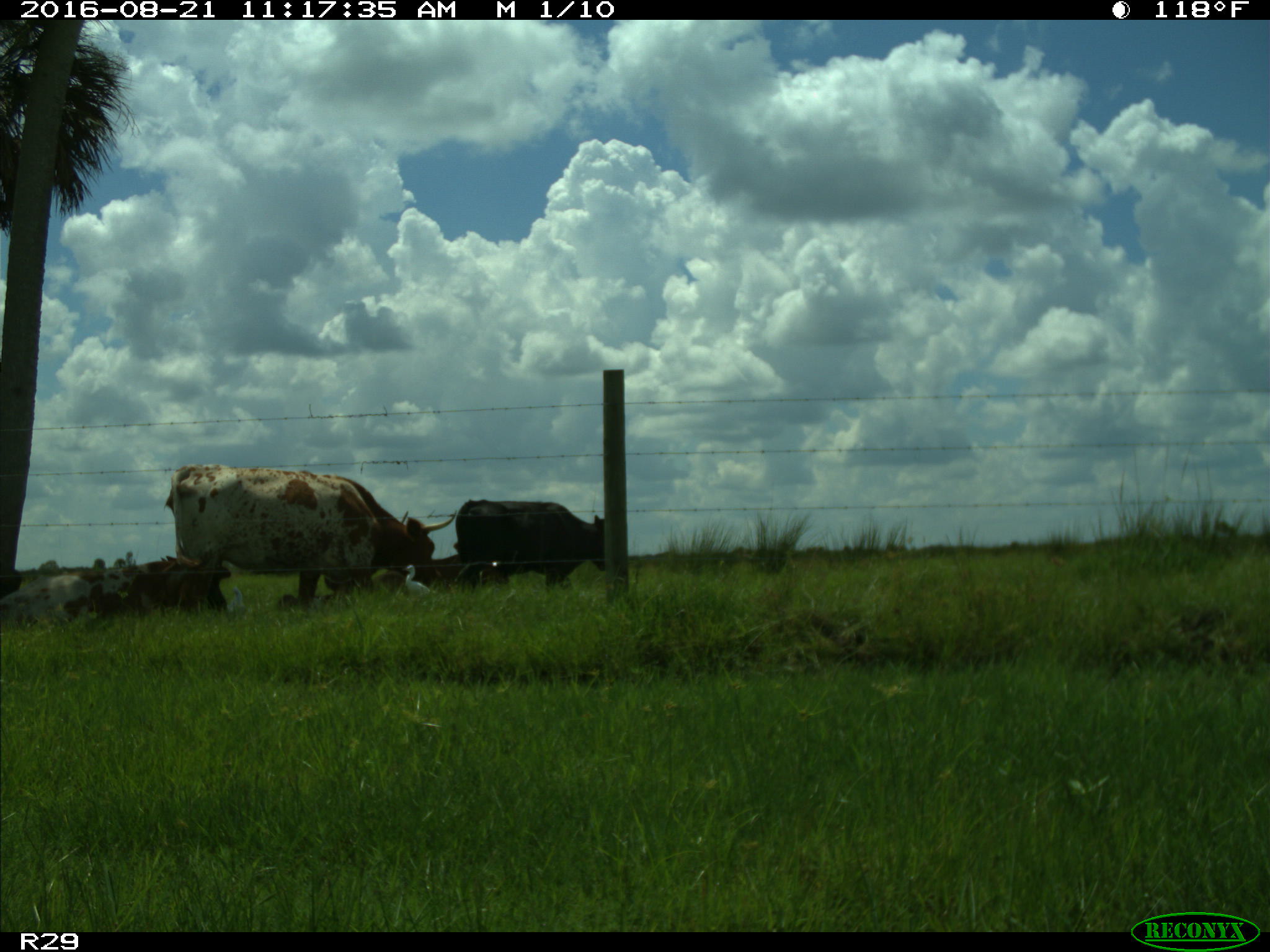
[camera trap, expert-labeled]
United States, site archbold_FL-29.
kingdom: Animalia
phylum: Chordata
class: Mammalia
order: Artiodactyla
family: Bovidae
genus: Bos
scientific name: Bos taurus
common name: domestic cow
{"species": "Bos taurus (domestic cow)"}